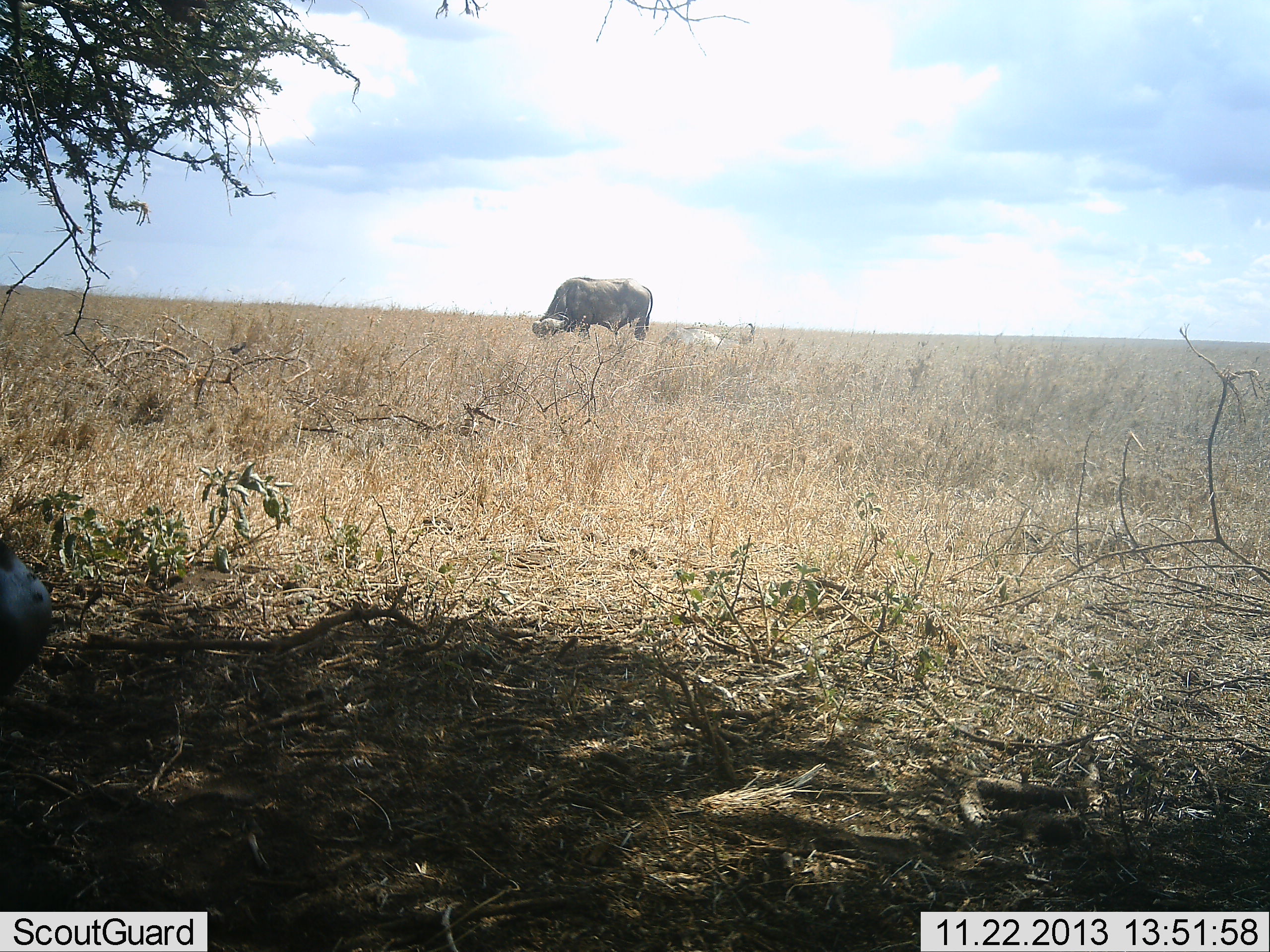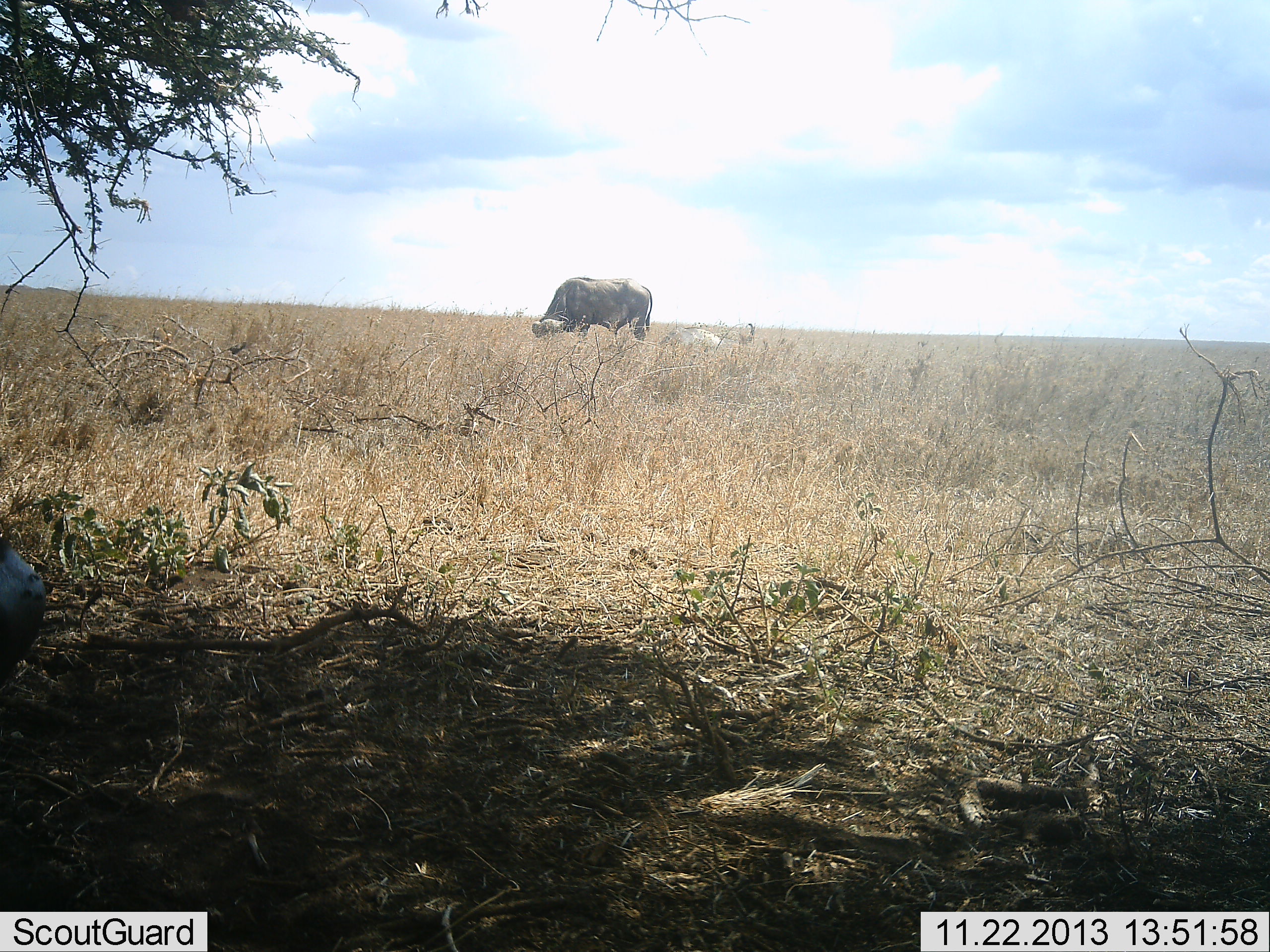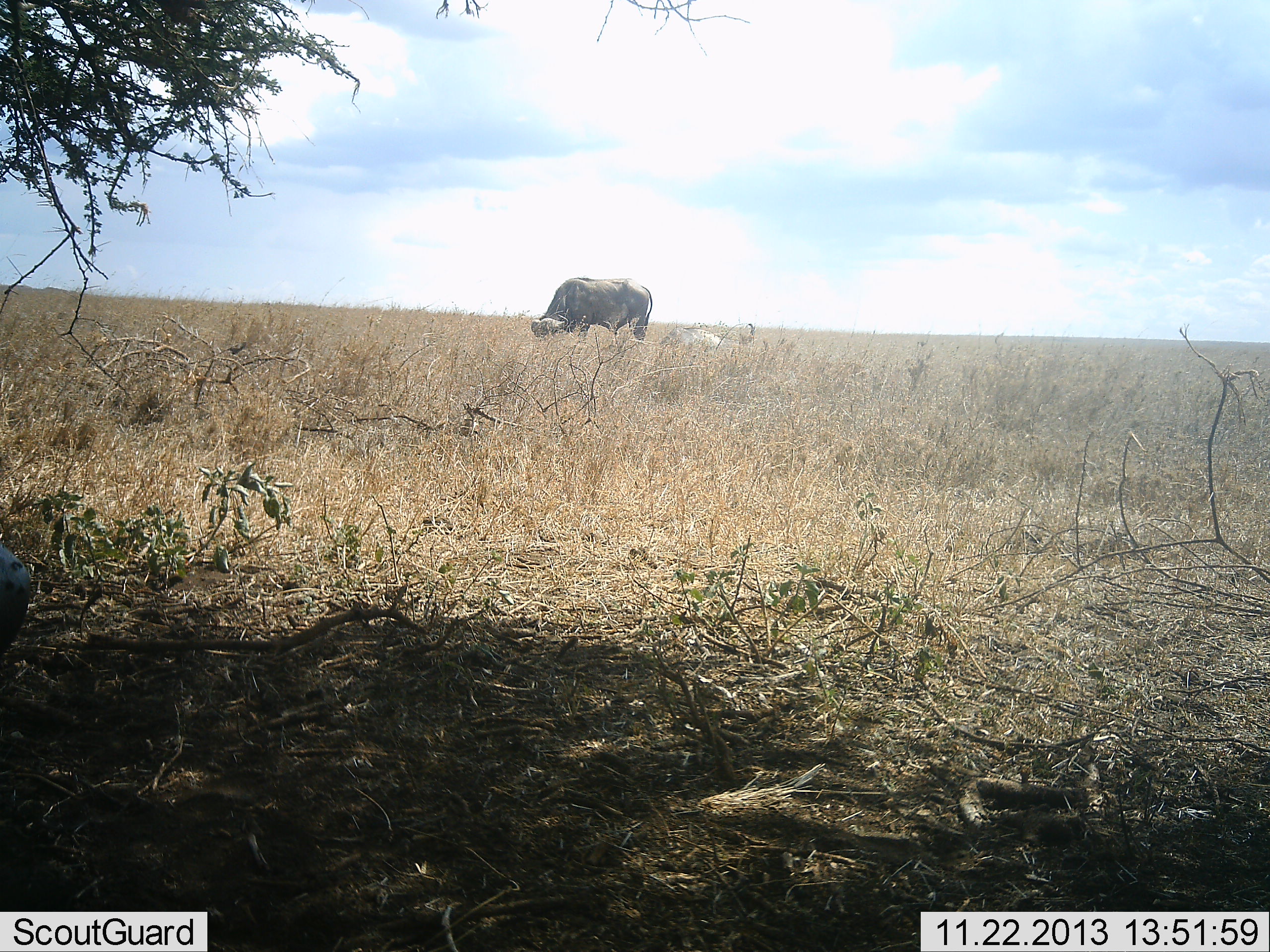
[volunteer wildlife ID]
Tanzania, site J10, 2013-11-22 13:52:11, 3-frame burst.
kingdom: Animalia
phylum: Chordata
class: Mammalia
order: Artiodactyla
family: Bovidae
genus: Syncerus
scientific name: Syncerus caffer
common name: cape buffalo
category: buffalo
Buffalo (cape buffalo) (Syncerus caffer), count 1. Behavior (volunteer vote fractions): standing 20%, resting 30%, moving 0%, interacting 0%. Young present (vote fraction): 0%. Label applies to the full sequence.